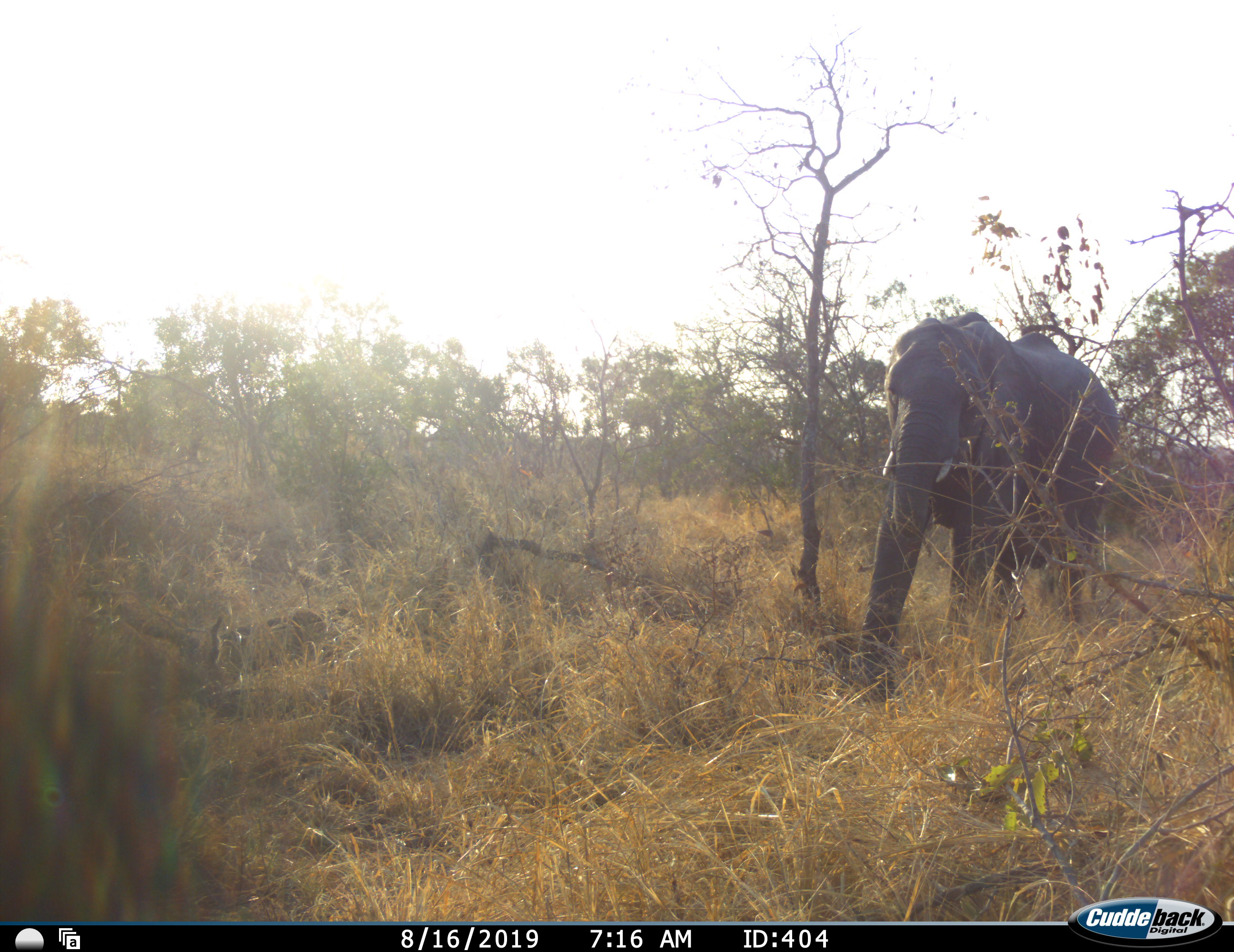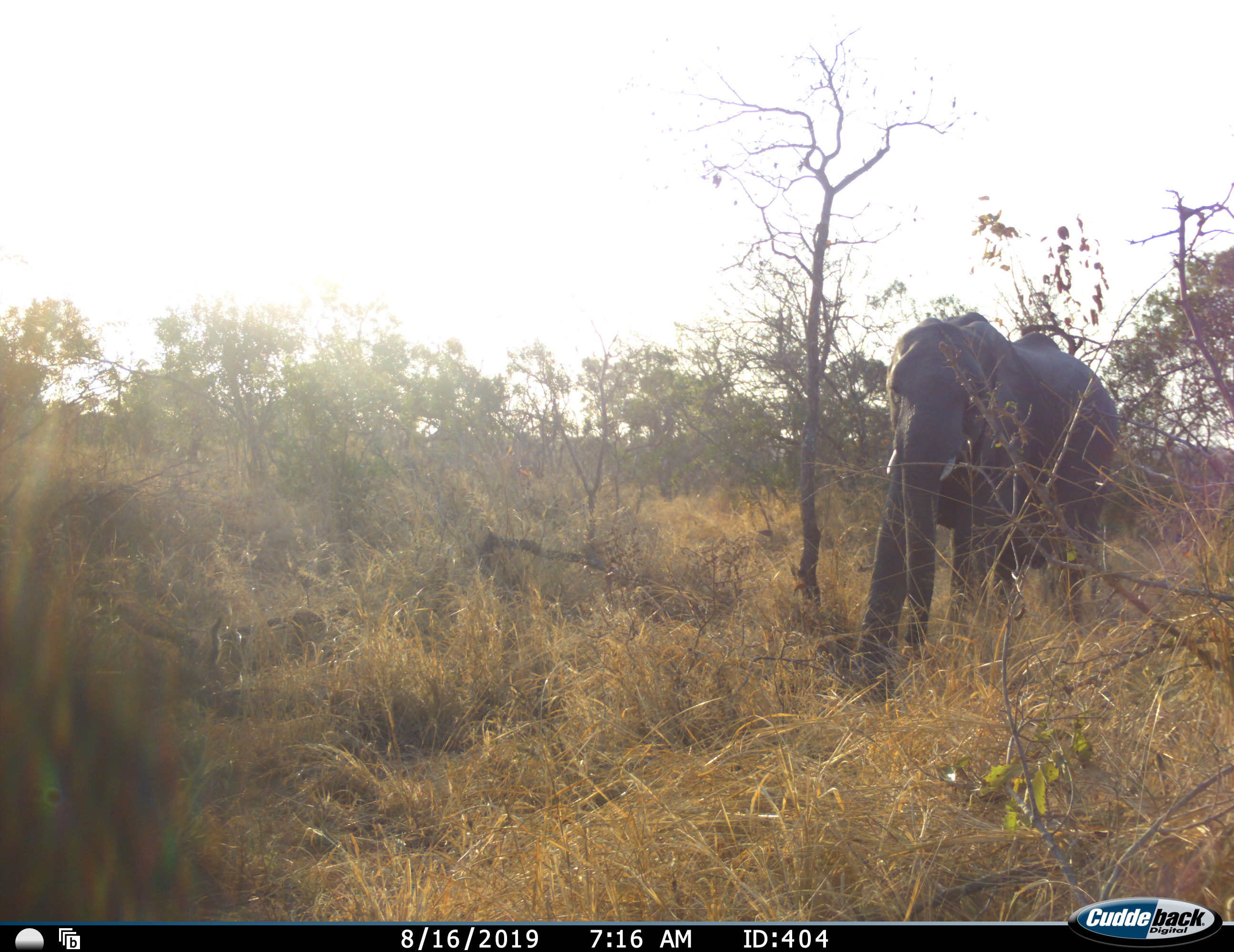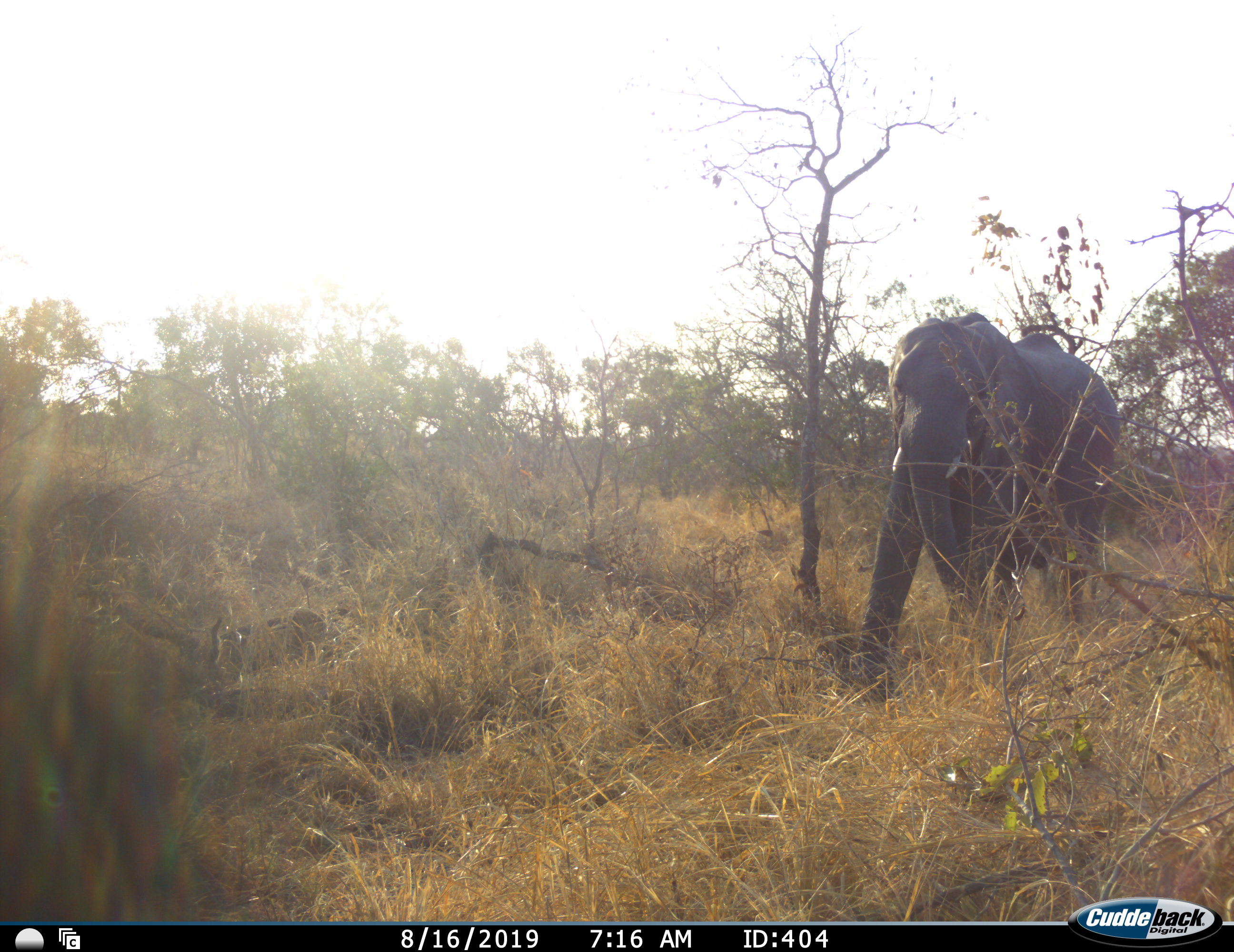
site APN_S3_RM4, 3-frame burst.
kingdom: Animalia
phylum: Chordata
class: Mammalia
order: Proboscidea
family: Elephantidae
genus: Loxodonta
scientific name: Loxodonta africana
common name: african bush elephant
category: elephant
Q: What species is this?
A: Elephant (african bush elephant) (Loxodonta africana).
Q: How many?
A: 1.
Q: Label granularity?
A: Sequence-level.